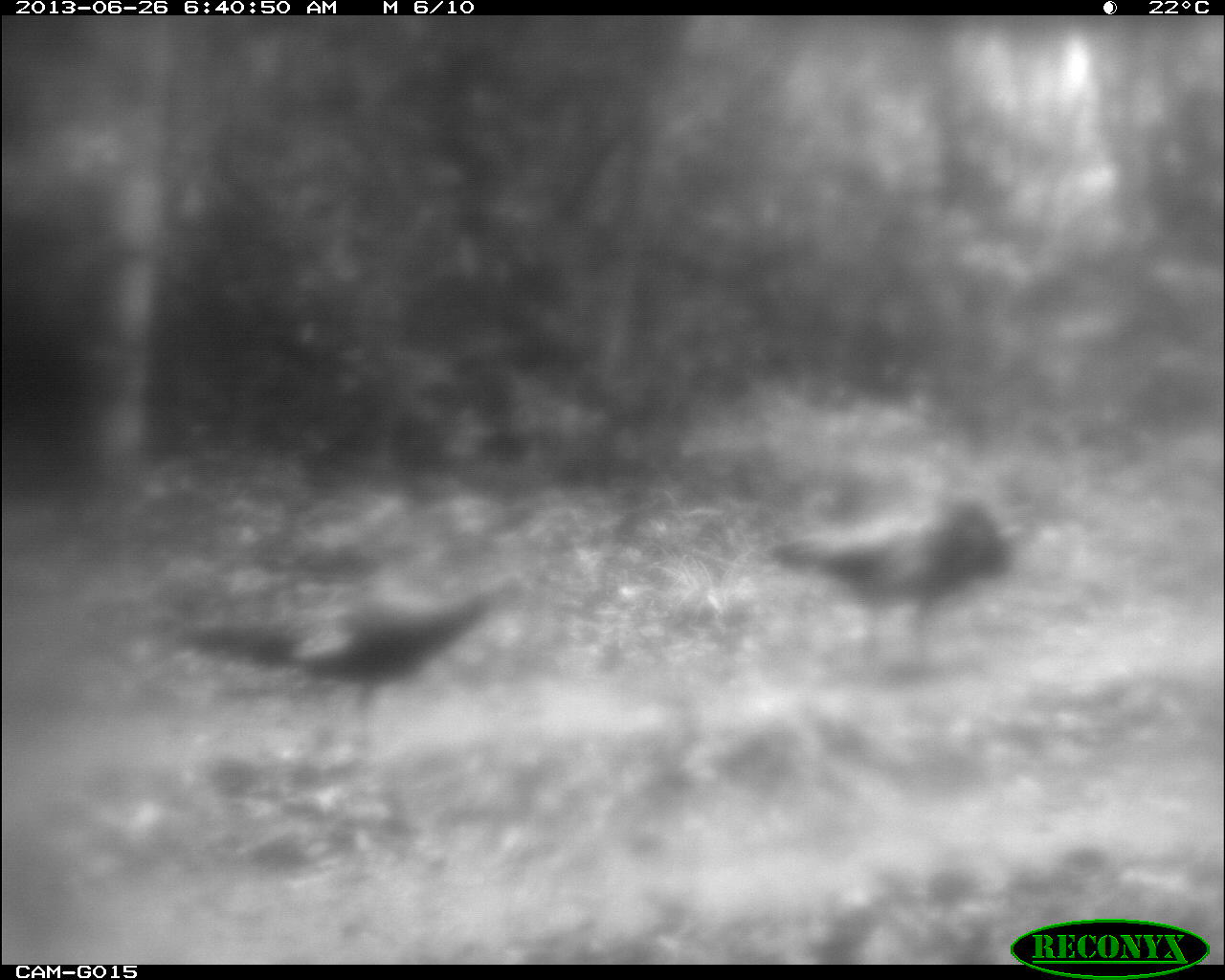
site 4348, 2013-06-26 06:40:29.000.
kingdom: Animalia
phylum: Chordata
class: Aves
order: Galliformes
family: Phasianidae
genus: Meleagris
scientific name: Meleagris ocellata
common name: ocellated turkey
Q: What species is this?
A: Meleagris ocellata (ocellated turkey).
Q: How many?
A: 2.